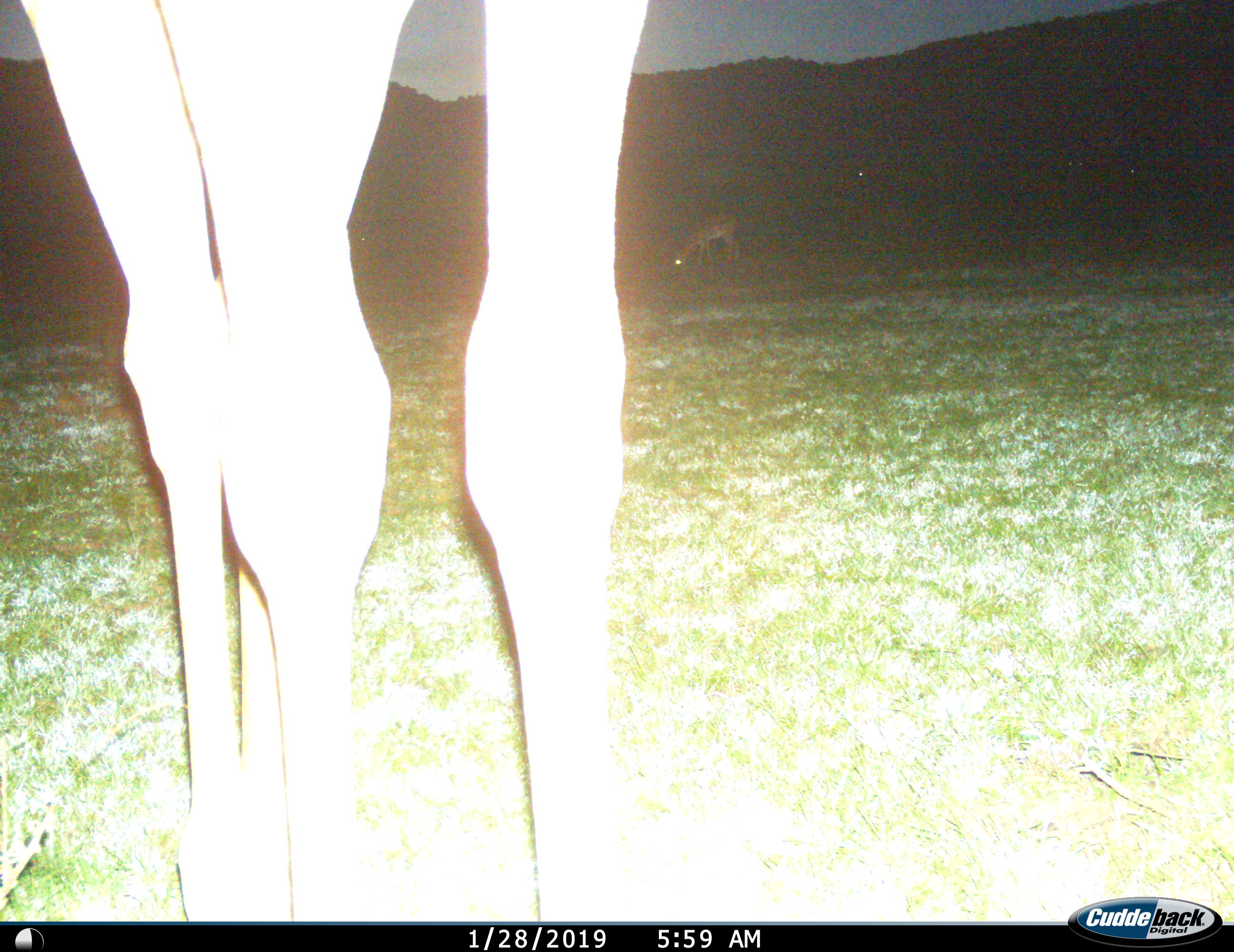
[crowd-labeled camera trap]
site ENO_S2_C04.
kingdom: Animalia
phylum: Chordata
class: Mammalia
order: Artiodactyla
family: Giraffidae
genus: Giraffa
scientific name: Giraffa camelopardalis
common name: giraffe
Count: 1.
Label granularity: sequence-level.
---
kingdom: Animalia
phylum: Chordata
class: Mammalia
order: Artiodactyla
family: Bovidae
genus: Aepyceros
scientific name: Aepyceros melampus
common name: impala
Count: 1.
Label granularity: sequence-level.